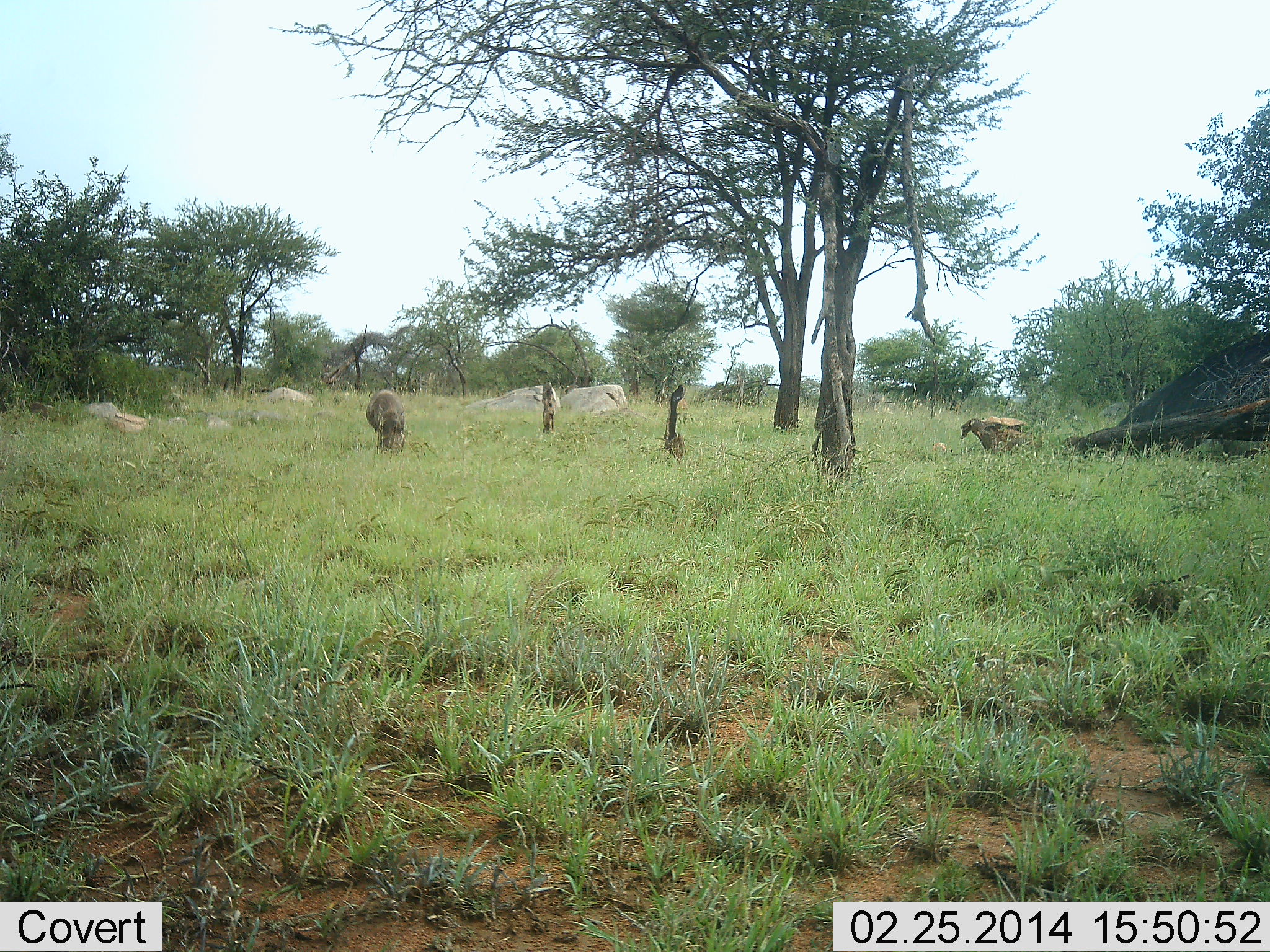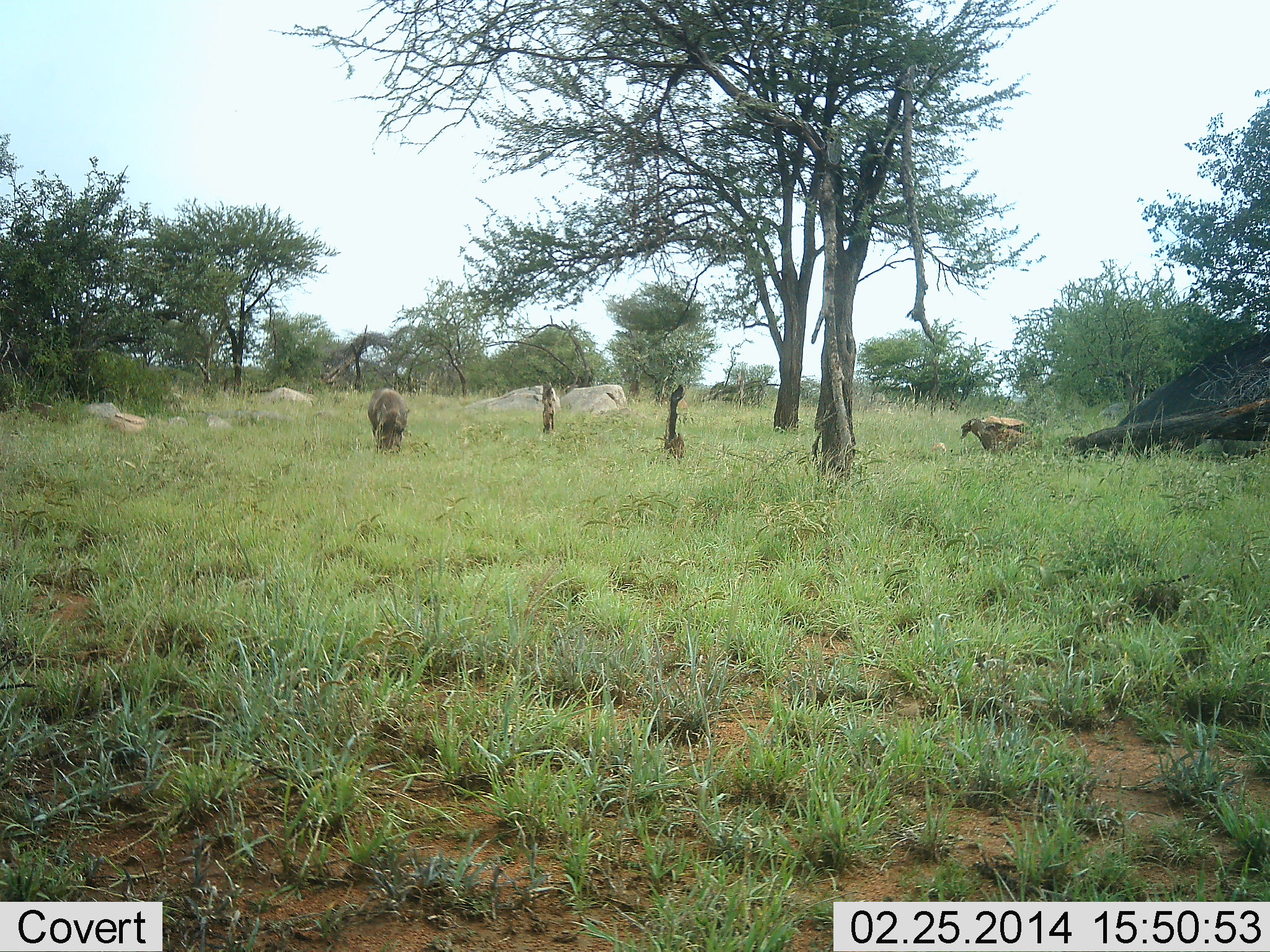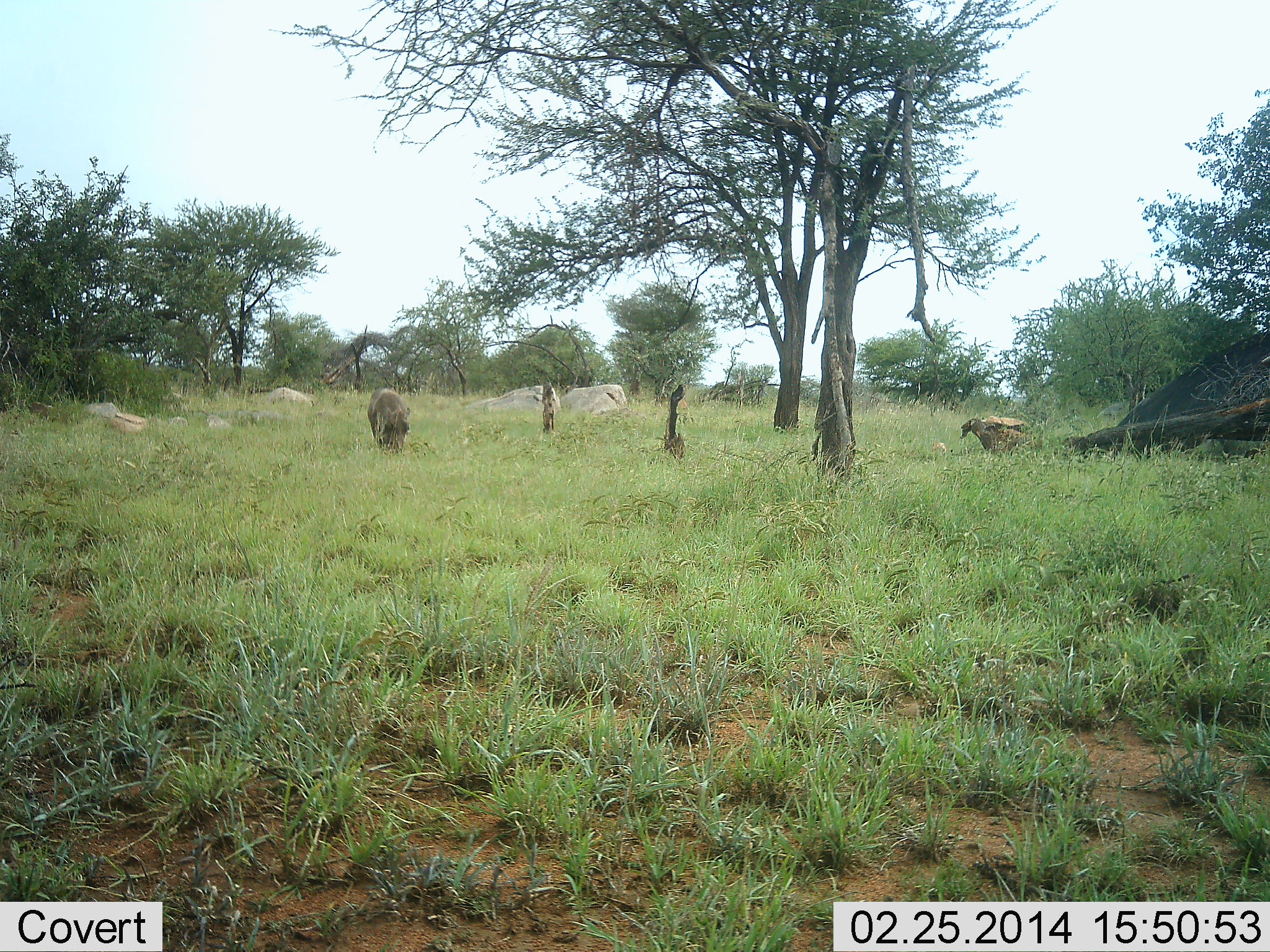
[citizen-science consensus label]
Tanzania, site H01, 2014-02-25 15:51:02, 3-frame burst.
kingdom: Animalia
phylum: Chordata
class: Mammalia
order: Artiodactyla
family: Suidae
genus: Phacochoerus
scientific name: Phacochoerus africanus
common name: warthog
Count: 1.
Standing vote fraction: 9%.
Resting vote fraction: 0%.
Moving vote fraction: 0%.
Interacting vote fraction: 0%.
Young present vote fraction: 0%.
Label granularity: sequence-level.